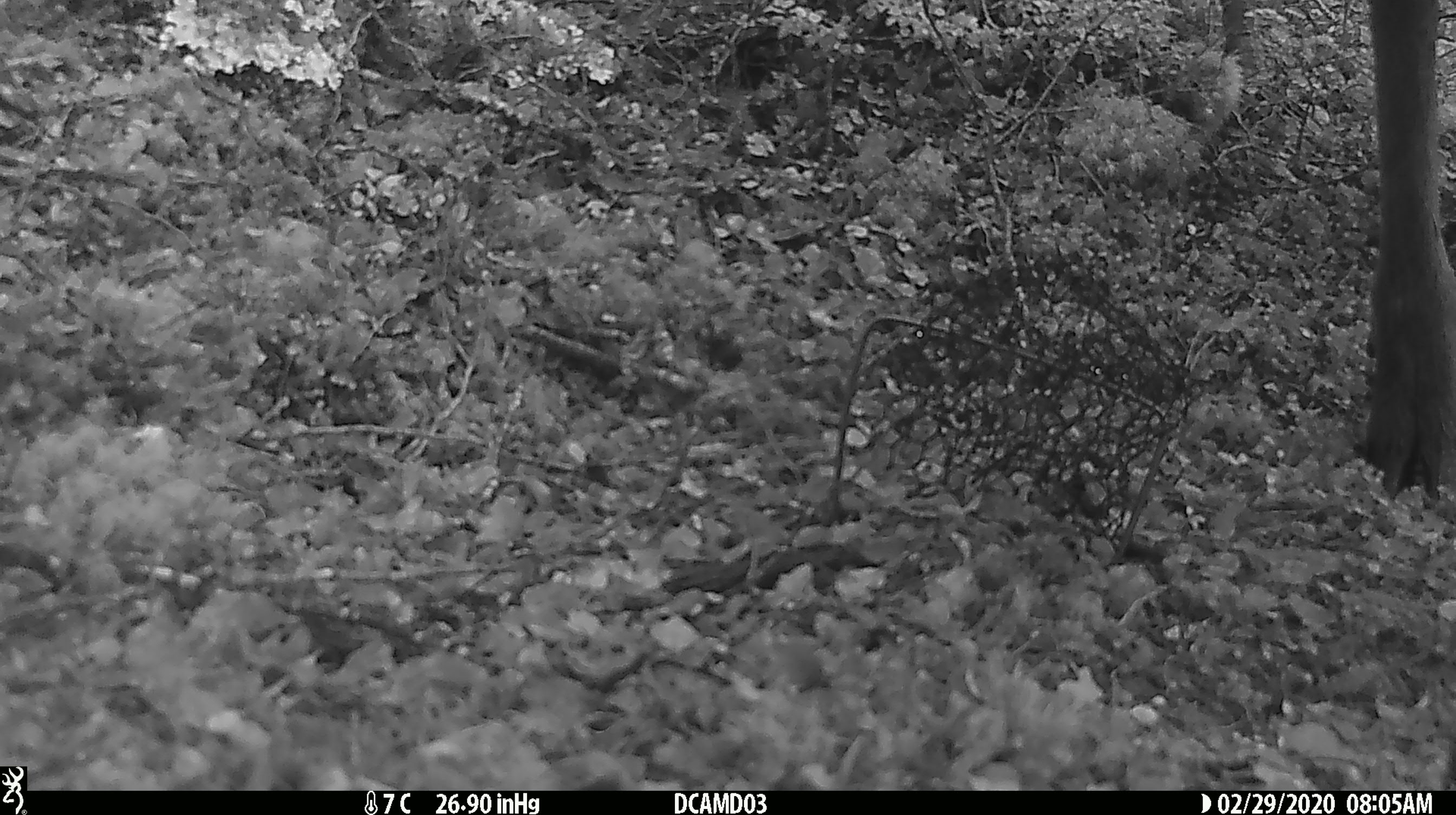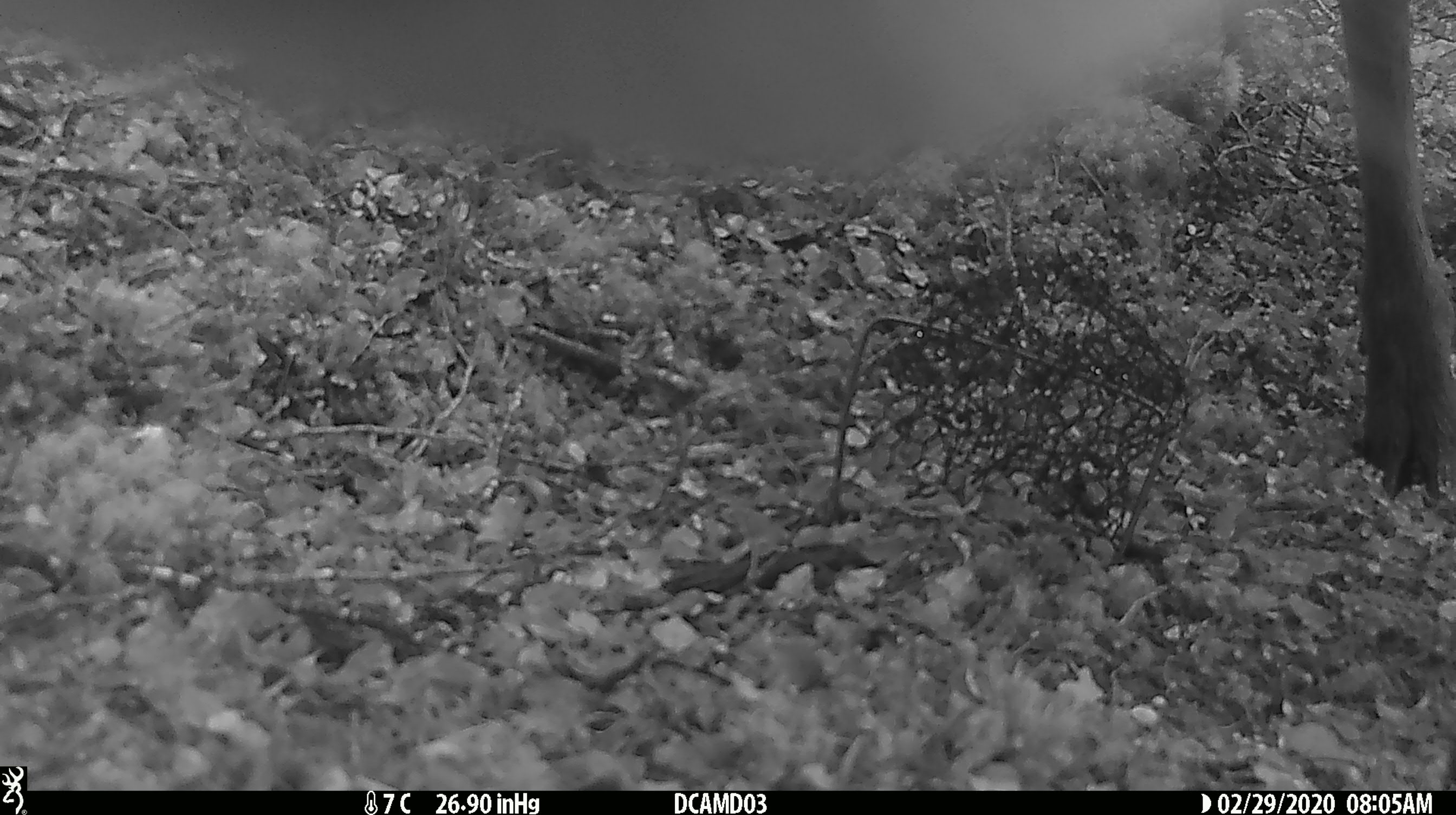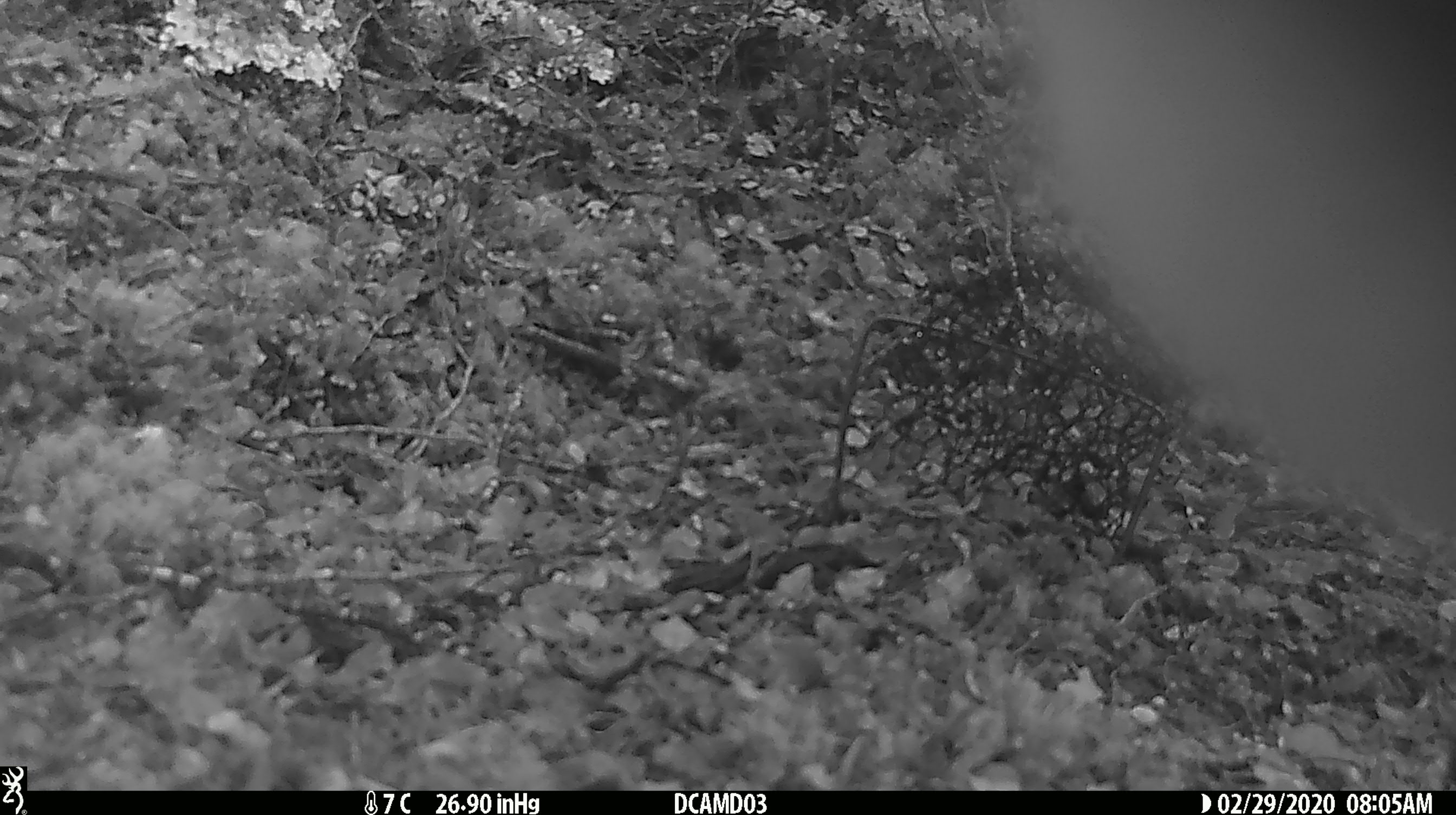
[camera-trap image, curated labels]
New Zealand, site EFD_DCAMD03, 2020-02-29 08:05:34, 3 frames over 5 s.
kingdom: Animalia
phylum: Chordata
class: Mammalia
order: Artiodactyla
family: Cervidae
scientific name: Cervidae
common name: deer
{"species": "deer (Cervidae)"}